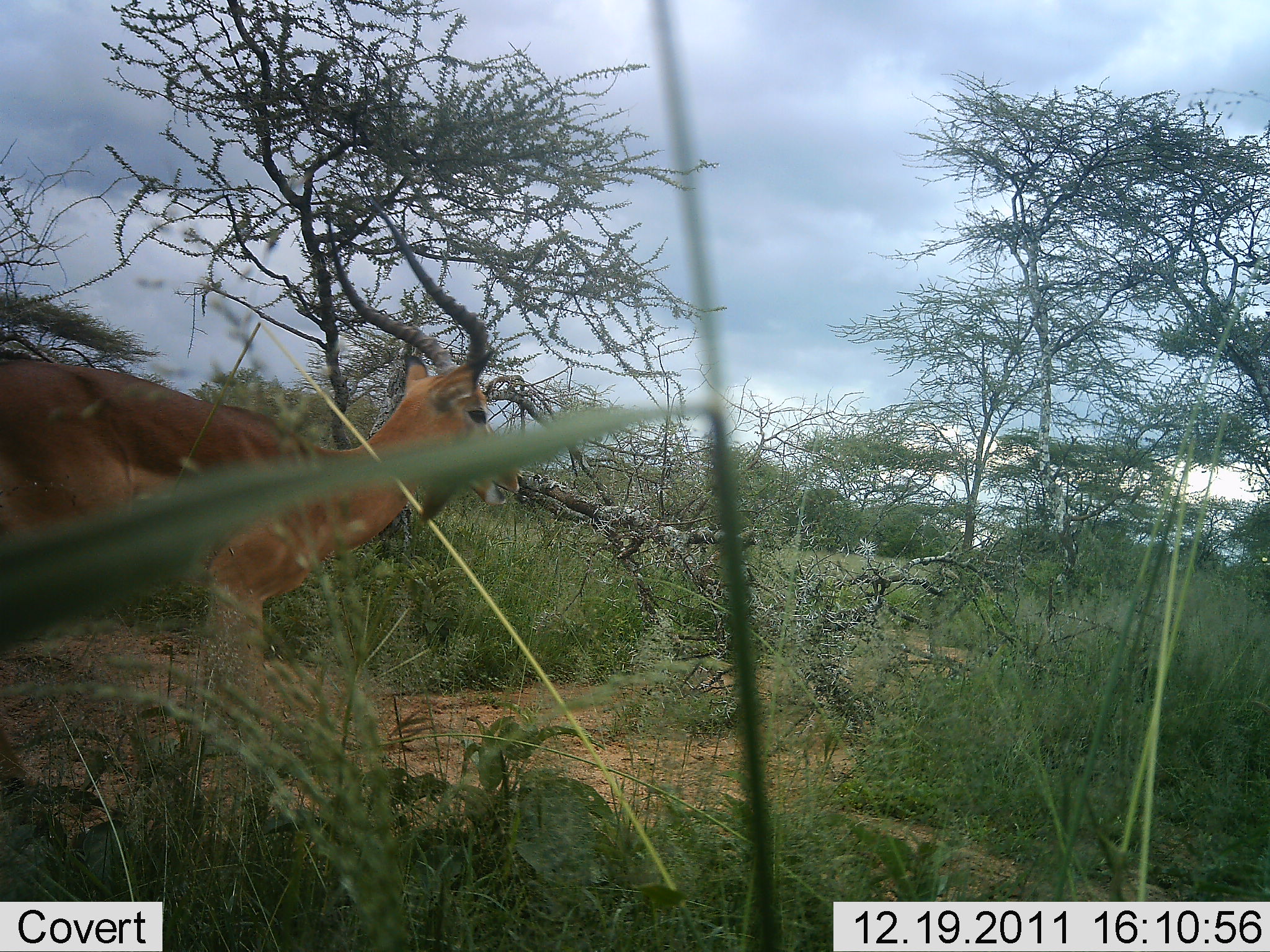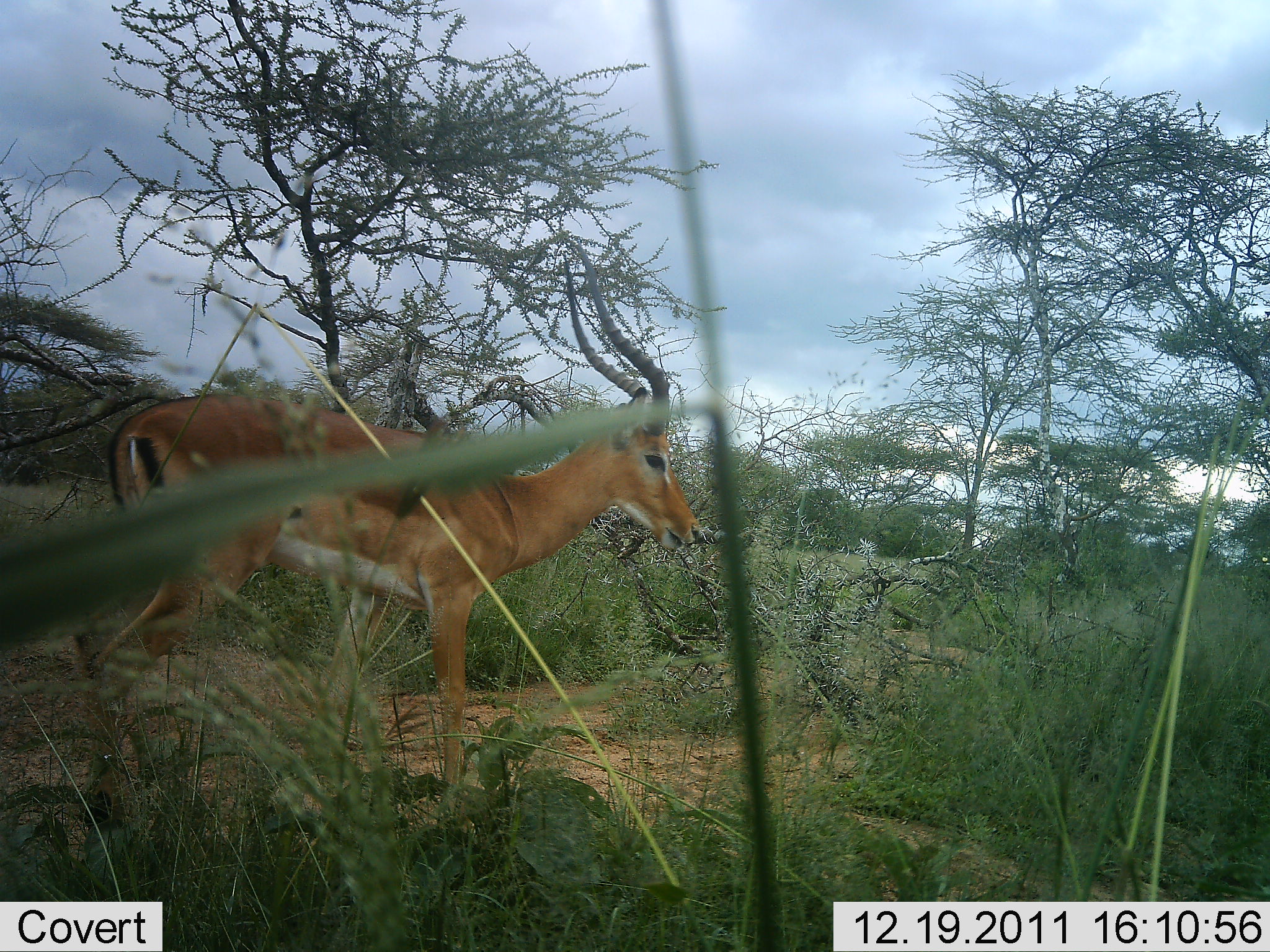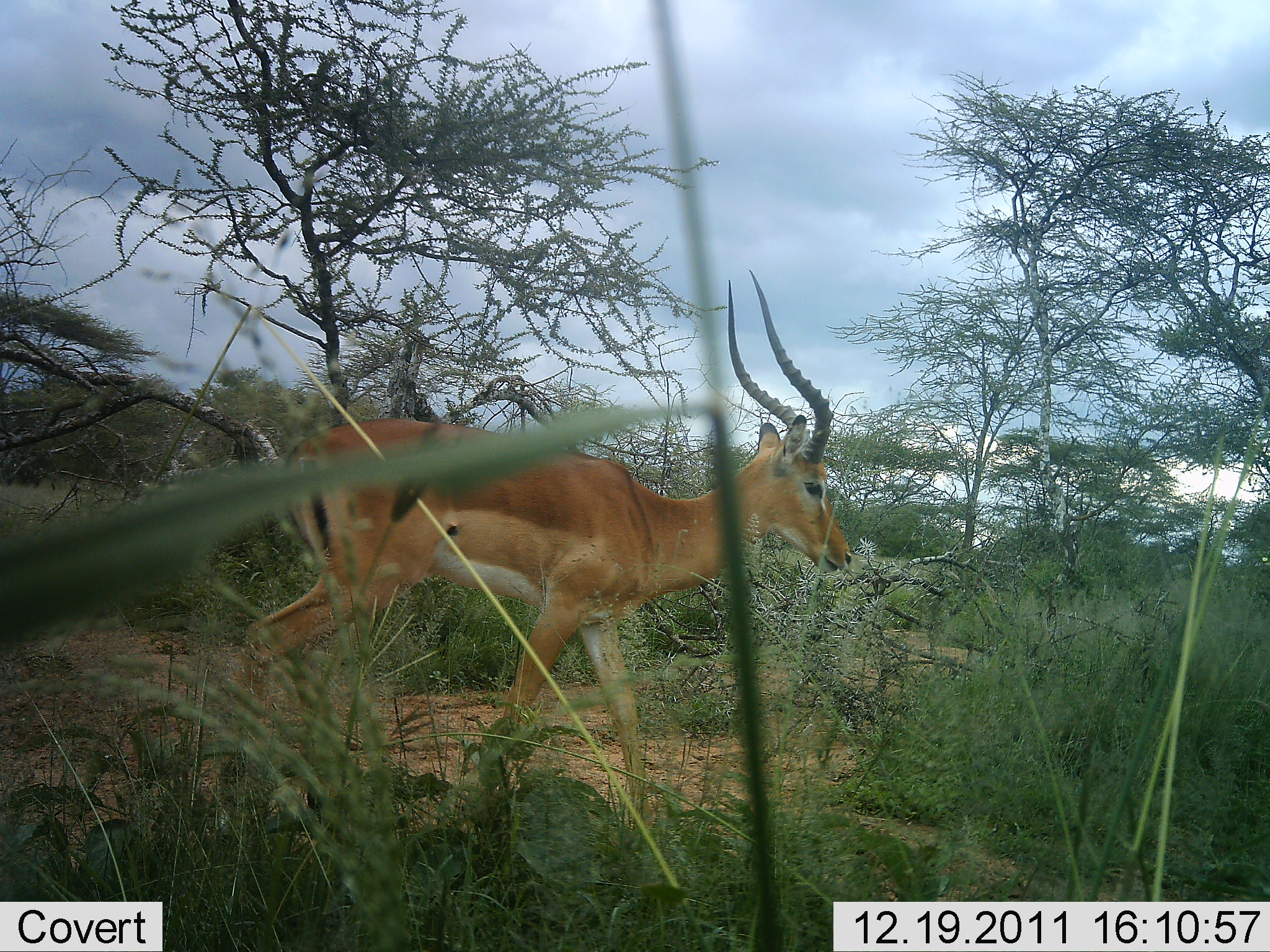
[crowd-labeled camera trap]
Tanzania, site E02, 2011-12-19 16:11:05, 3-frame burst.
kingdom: Animalia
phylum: Chordata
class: Mammalia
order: Artiodactyla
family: Bovidae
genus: Aepyceros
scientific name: Aepyceros melampus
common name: impala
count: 1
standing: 8%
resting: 0%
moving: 92%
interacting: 0%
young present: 0%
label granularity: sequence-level